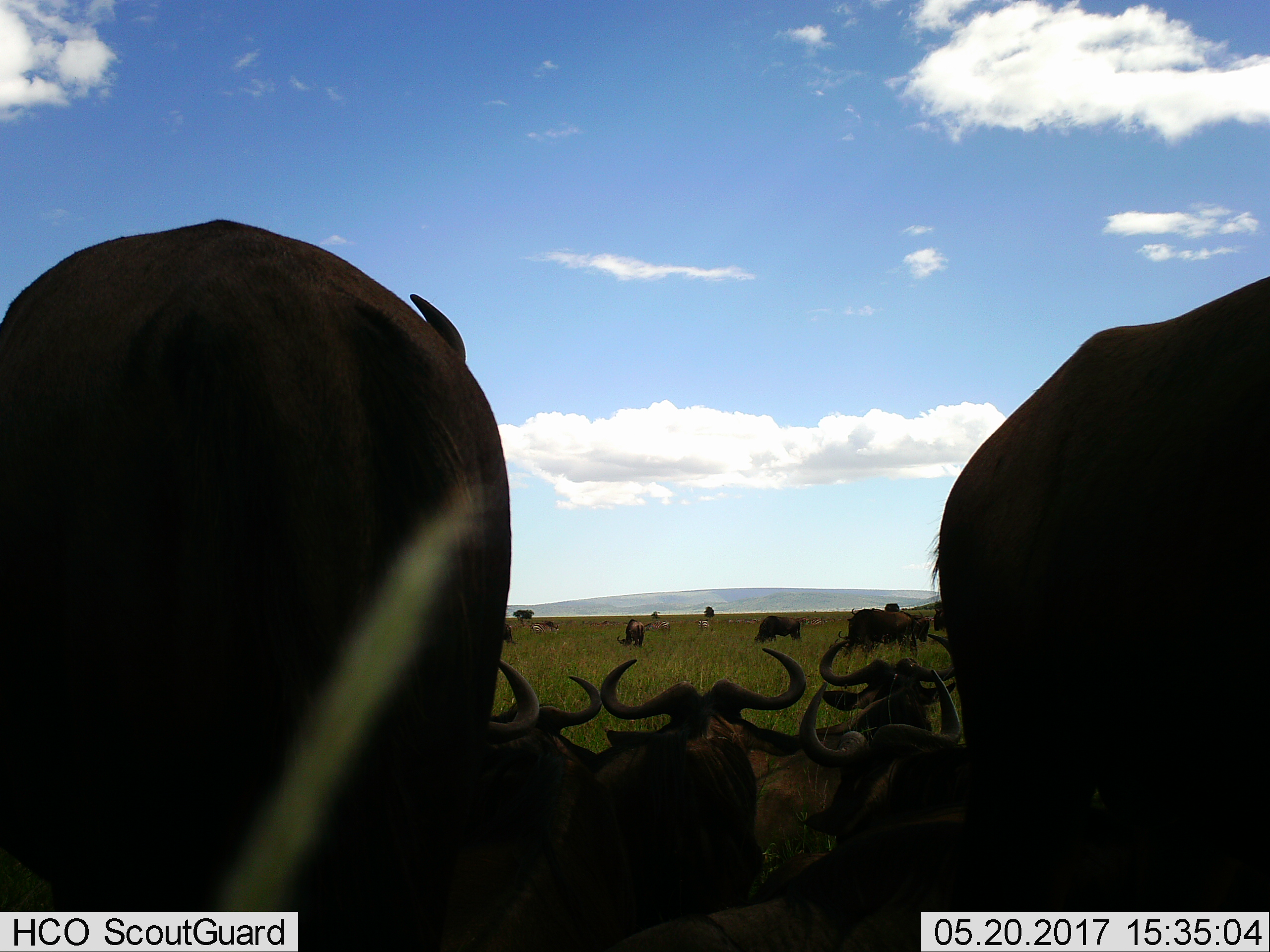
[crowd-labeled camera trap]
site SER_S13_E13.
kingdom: Animalia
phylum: Chordata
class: Mammalia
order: Artiodactyla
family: Bovidae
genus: Connochaetes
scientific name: Connochaetes taurinus taurinus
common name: blue wildebeest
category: wildebeestblue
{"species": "wildebeestblue (blue wildebeest) (Connochaetes taurinus taurinus)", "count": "11-50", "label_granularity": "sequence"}